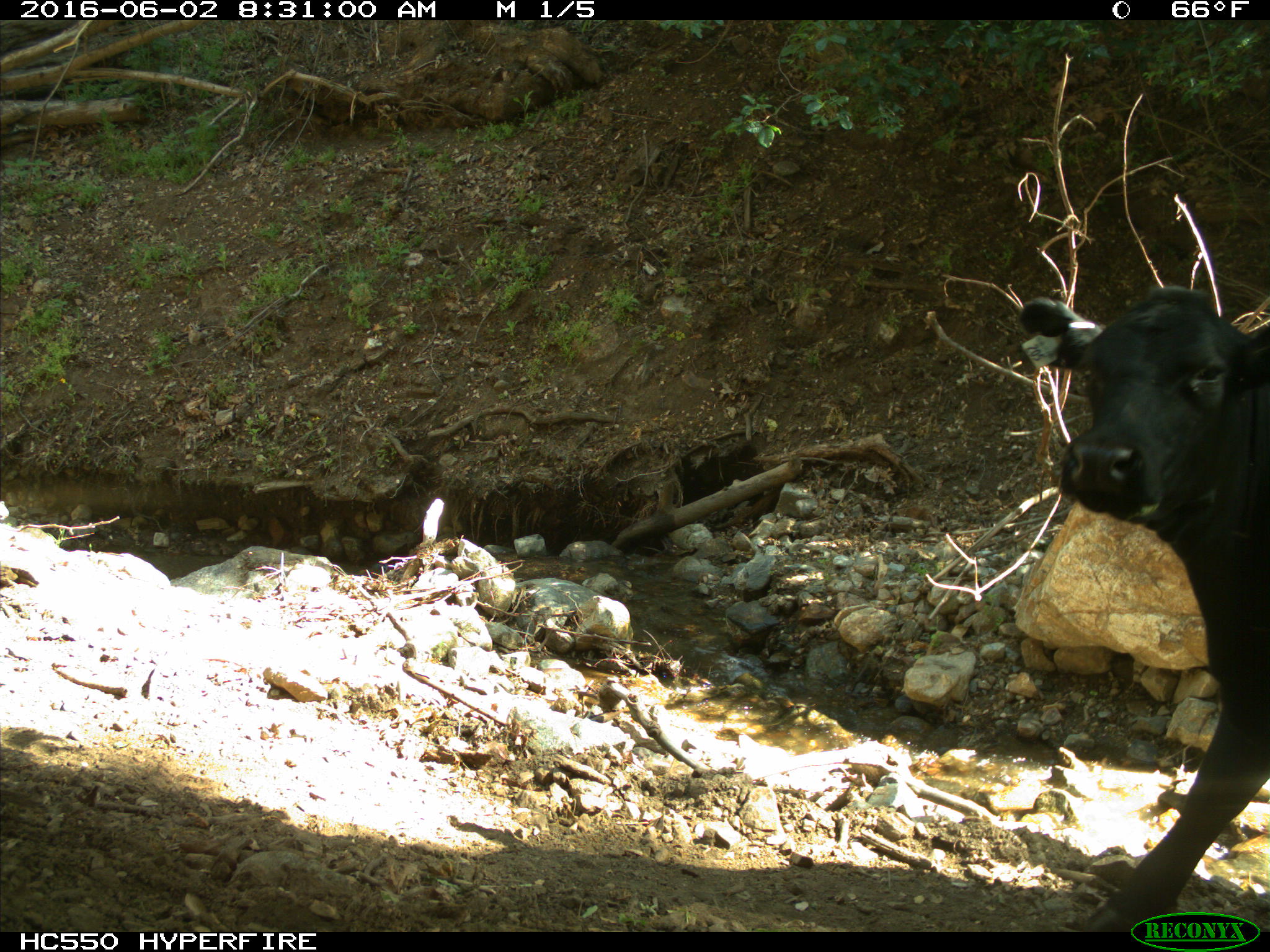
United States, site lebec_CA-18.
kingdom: Animalia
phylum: Chordata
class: Mammalia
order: Artiodactyla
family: Bovidae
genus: Bos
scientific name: Bos taurus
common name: domestic cow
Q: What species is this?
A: Bos taurus (domestic cow).